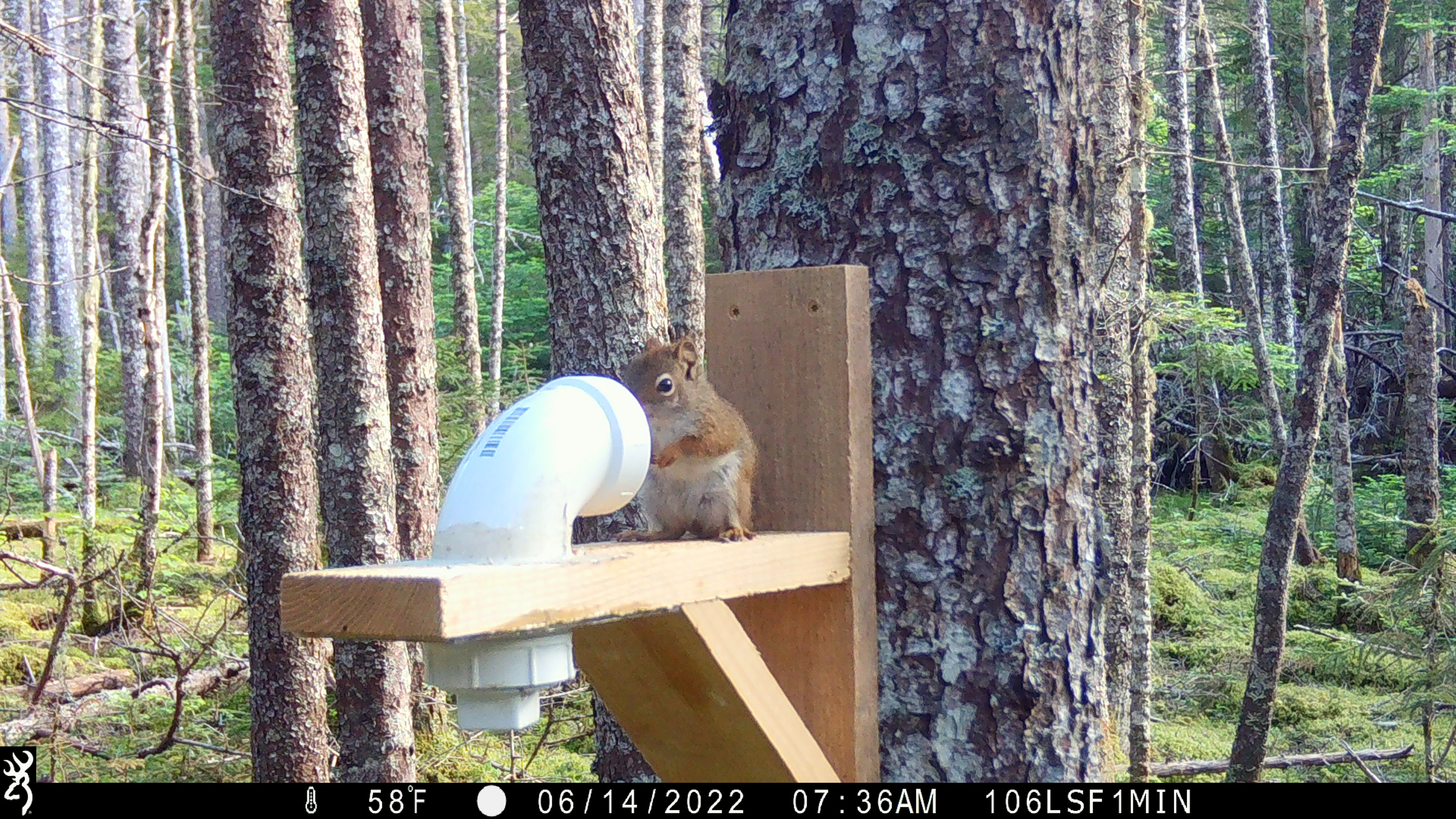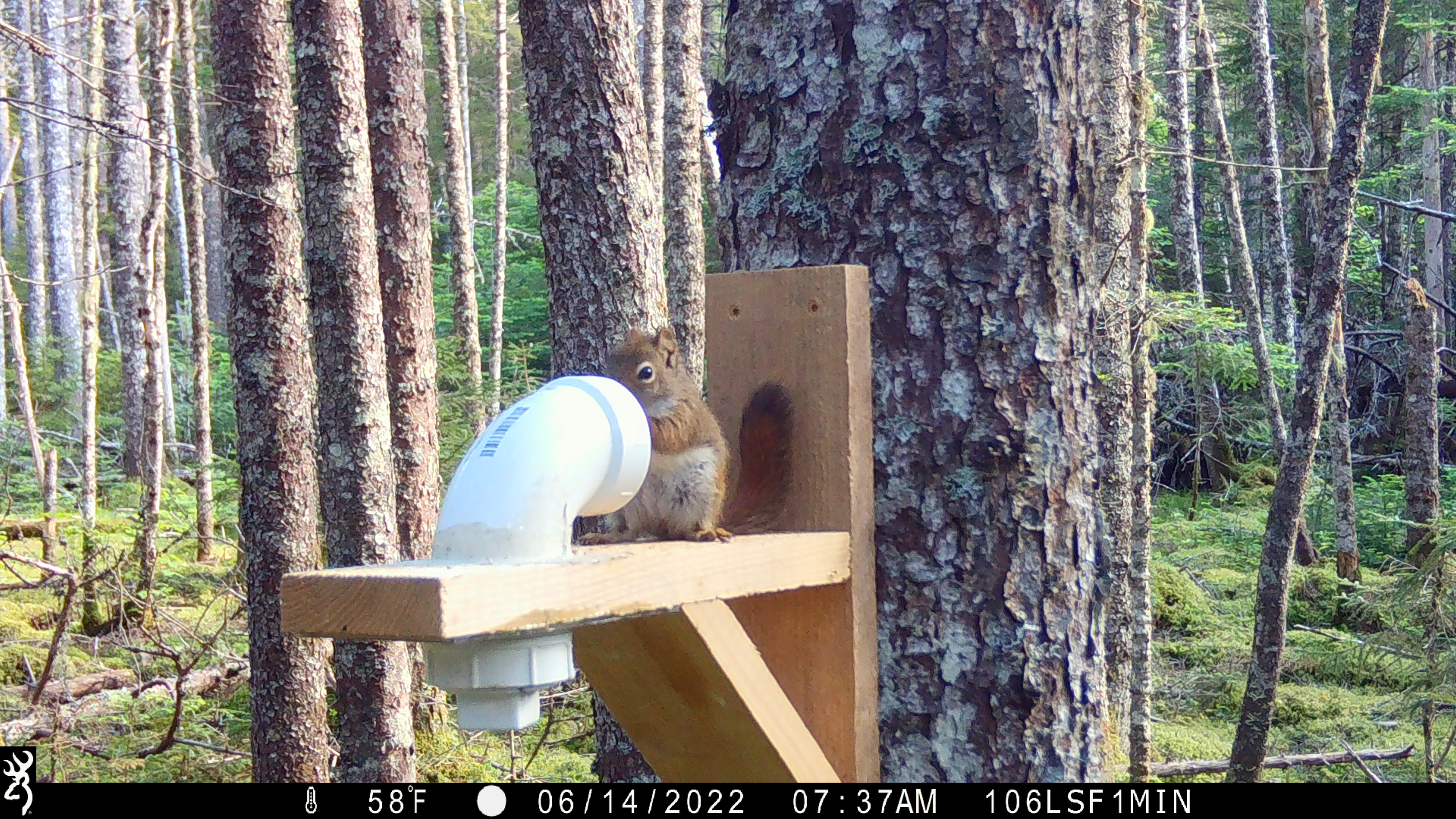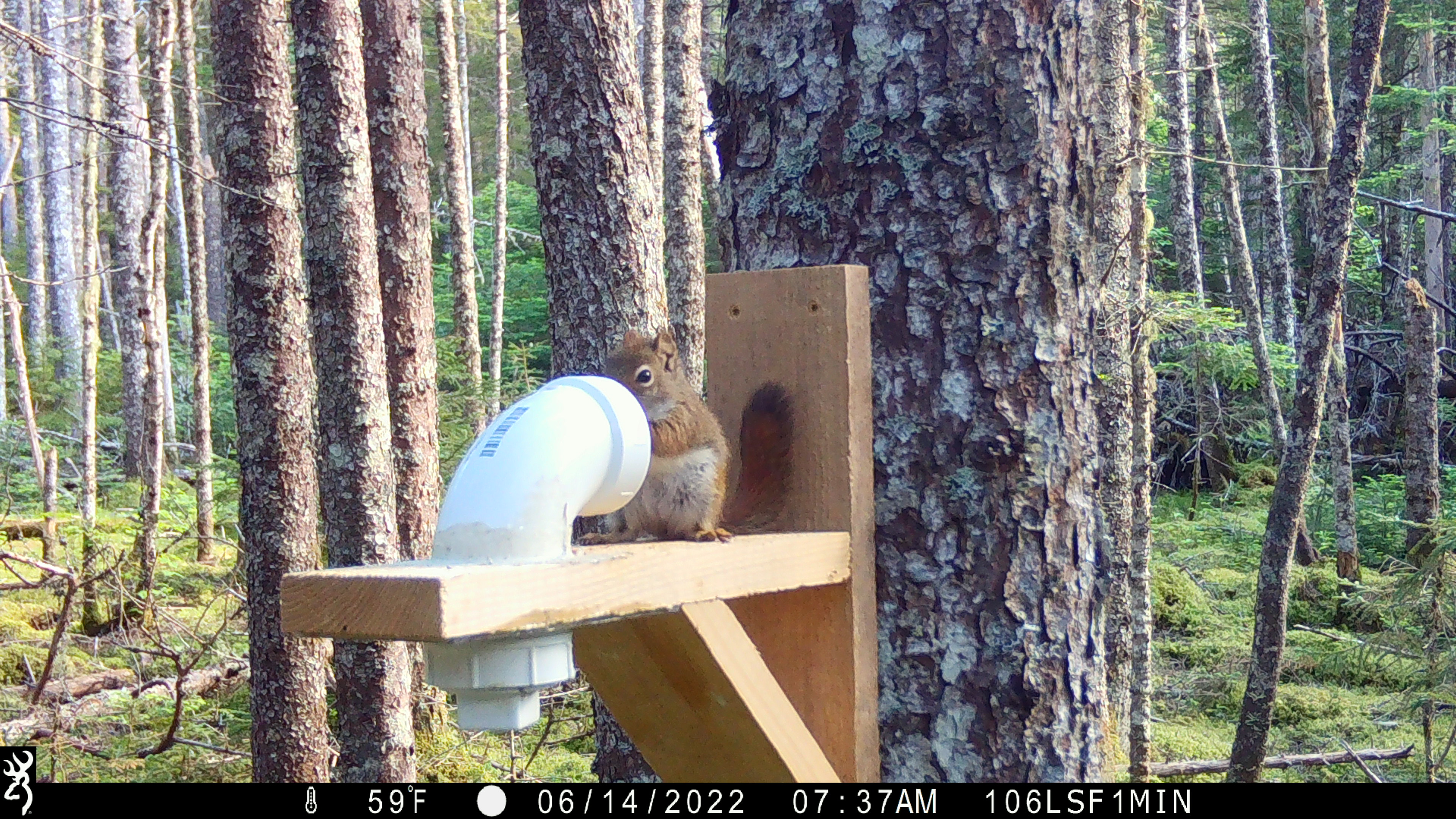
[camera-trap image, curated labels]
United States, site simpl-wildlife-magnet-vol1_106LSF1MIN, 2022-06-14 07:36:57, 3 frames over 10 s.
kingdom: Animalia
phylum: Chordata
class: Mammalia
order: Rodentia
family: Sciuridae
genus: Tamiasciurus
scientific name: Tamiasciurus hudsonicus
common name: red squirrel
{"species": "red squirrel (Tamiasciurus hudsonicus)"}